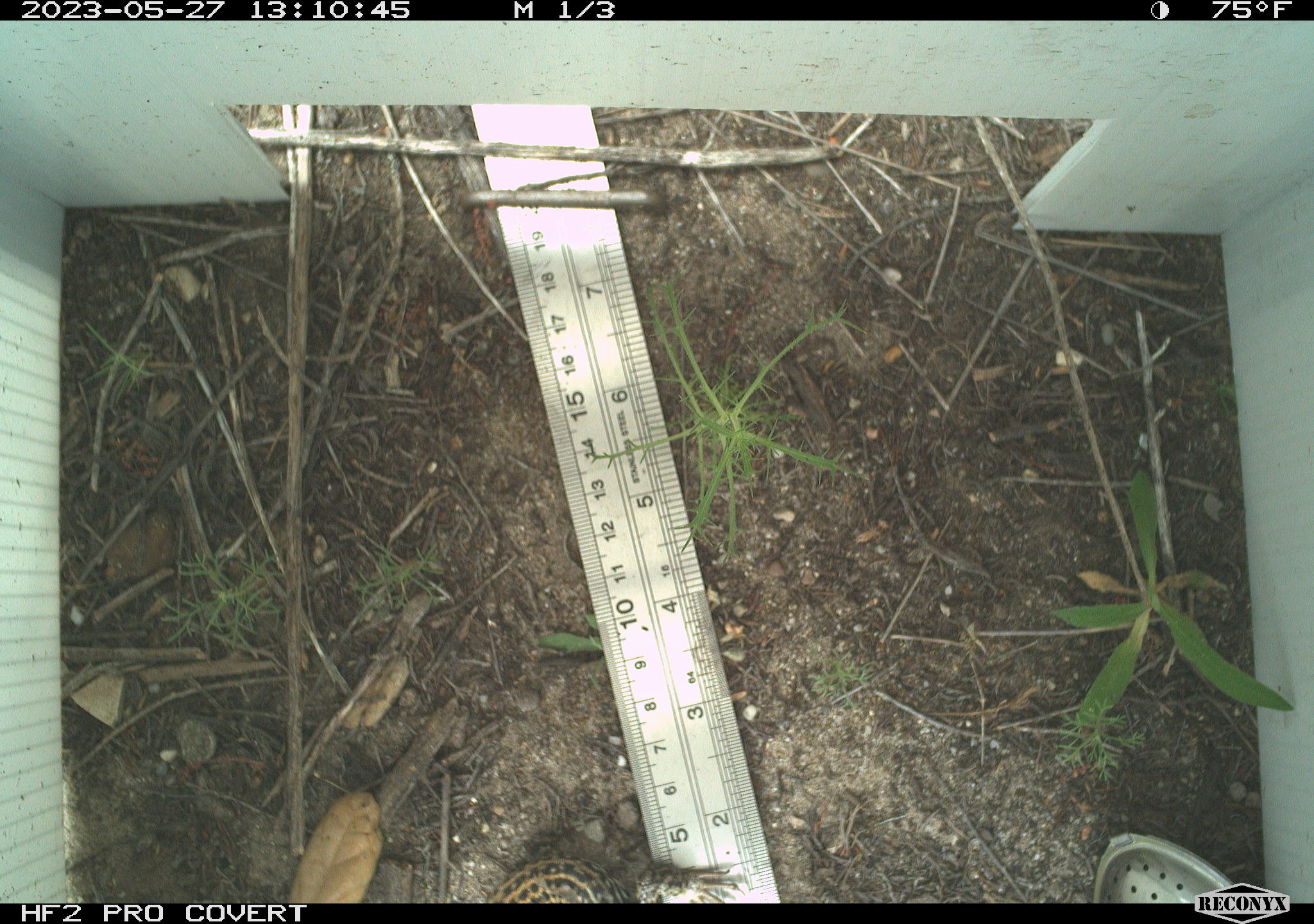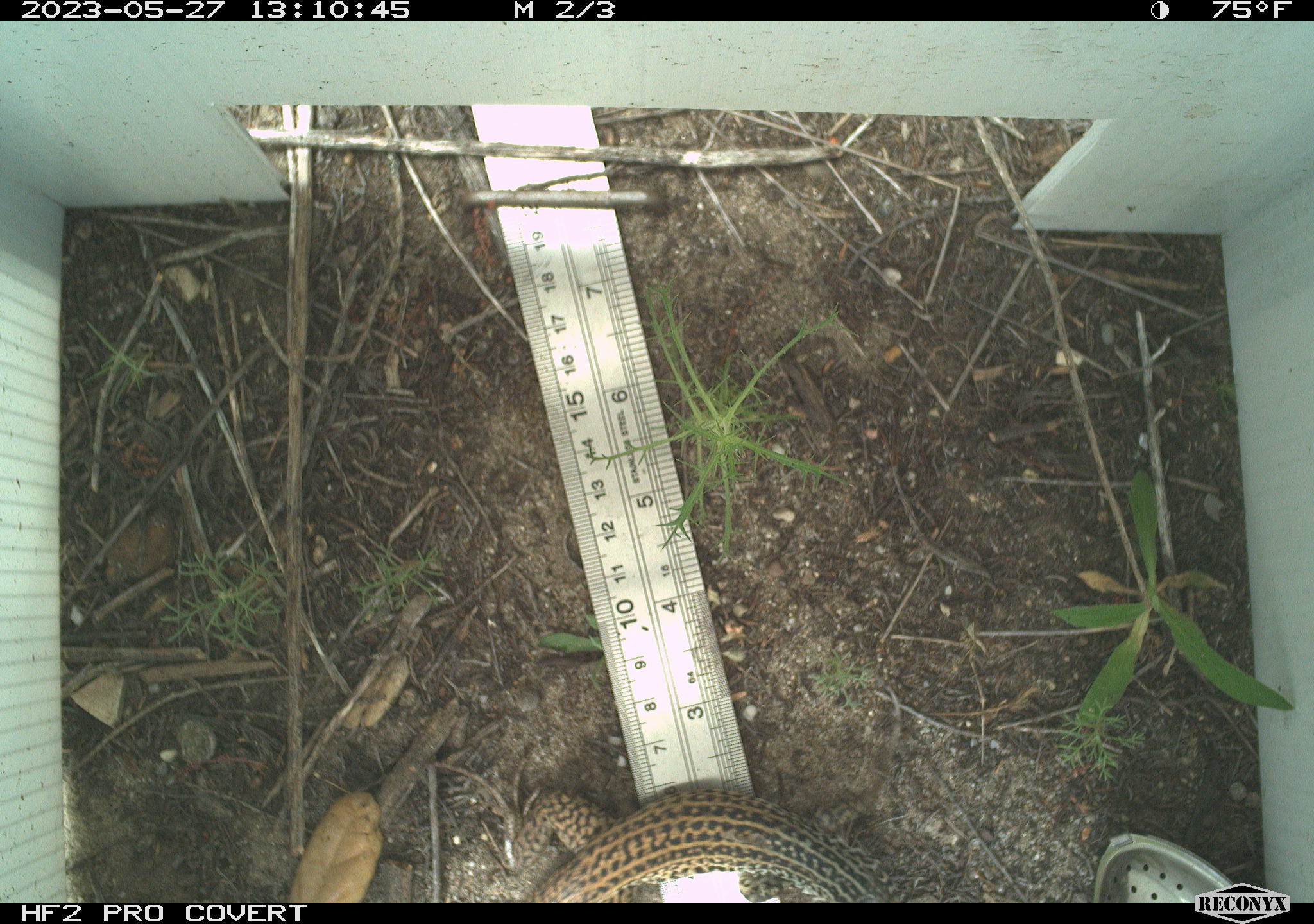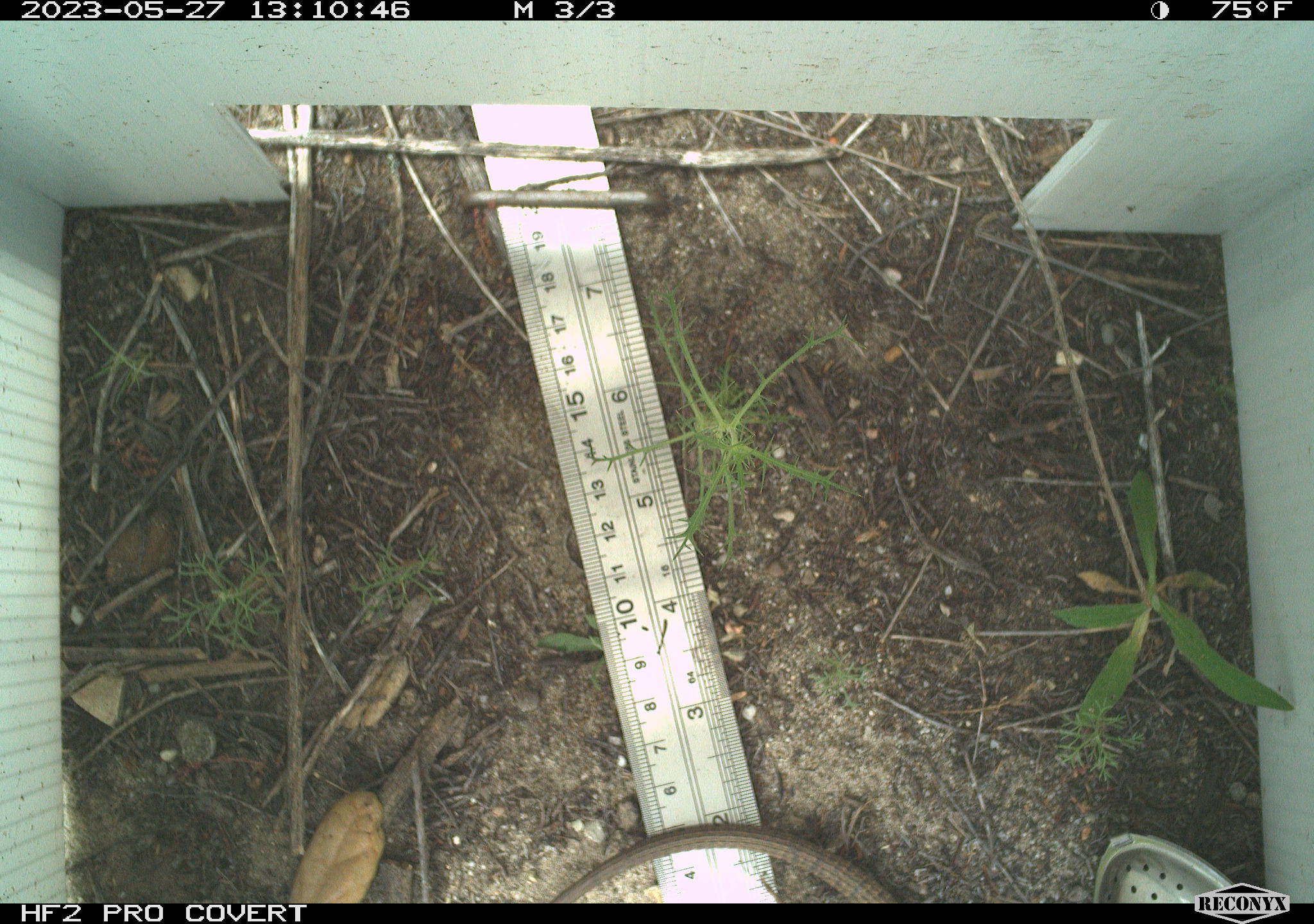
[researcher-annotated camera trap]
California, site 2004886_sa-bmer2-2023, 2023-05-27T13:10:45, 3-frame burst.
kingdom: Animalia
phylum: Chordata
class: Reptilia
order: Squamata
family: Teiidae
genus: Aspidoscelis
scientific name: Aspidoscelis tigris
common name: western whiptail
Western whiptail (Aspidoscelis tigris).